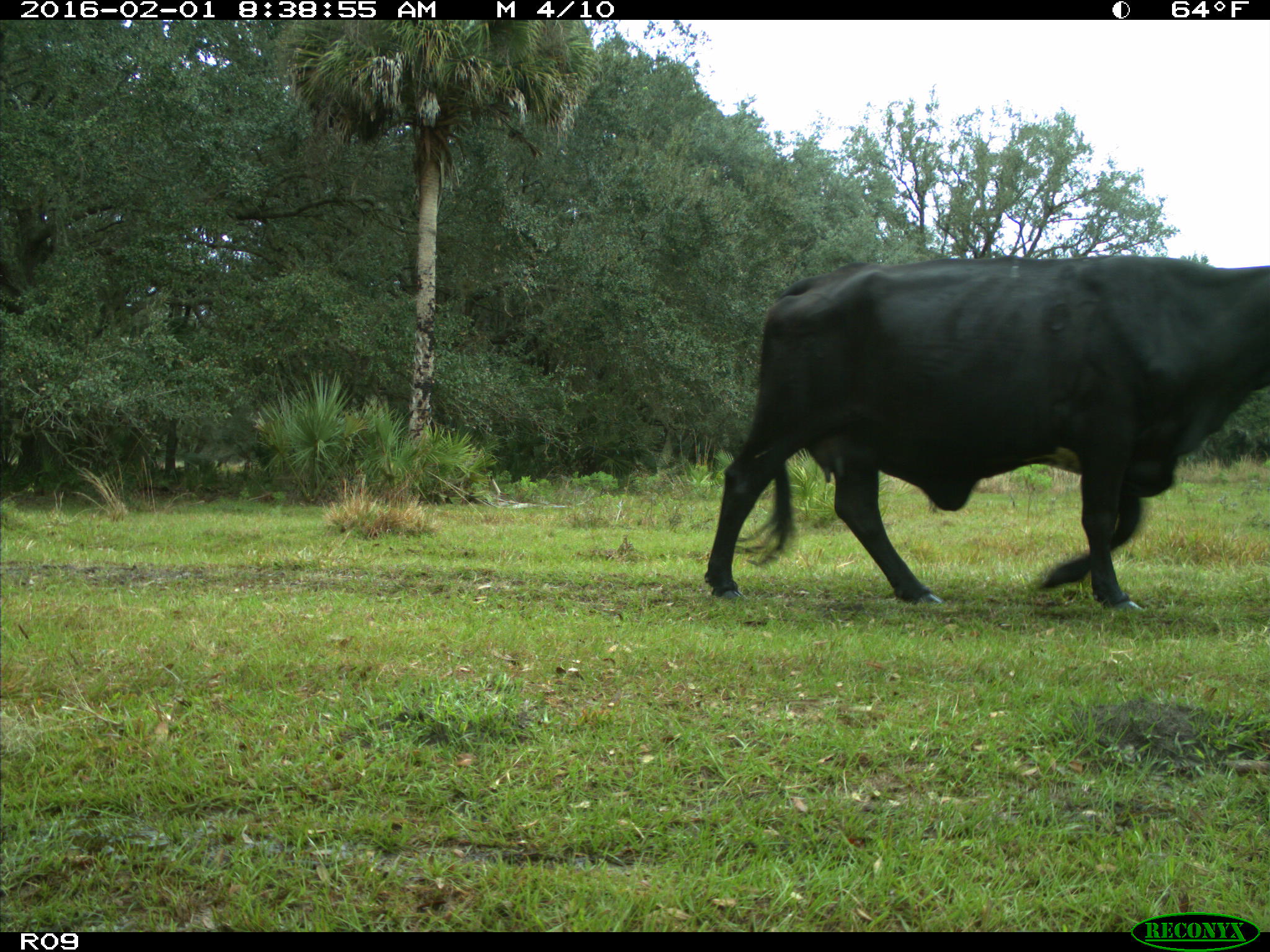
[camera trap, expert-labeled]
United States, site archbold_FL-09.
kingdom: Animalia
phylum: Chordata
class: Mammalia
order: Artiodactyla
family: Bovidae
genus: Bos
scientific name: Bos taurus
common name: domestic cow